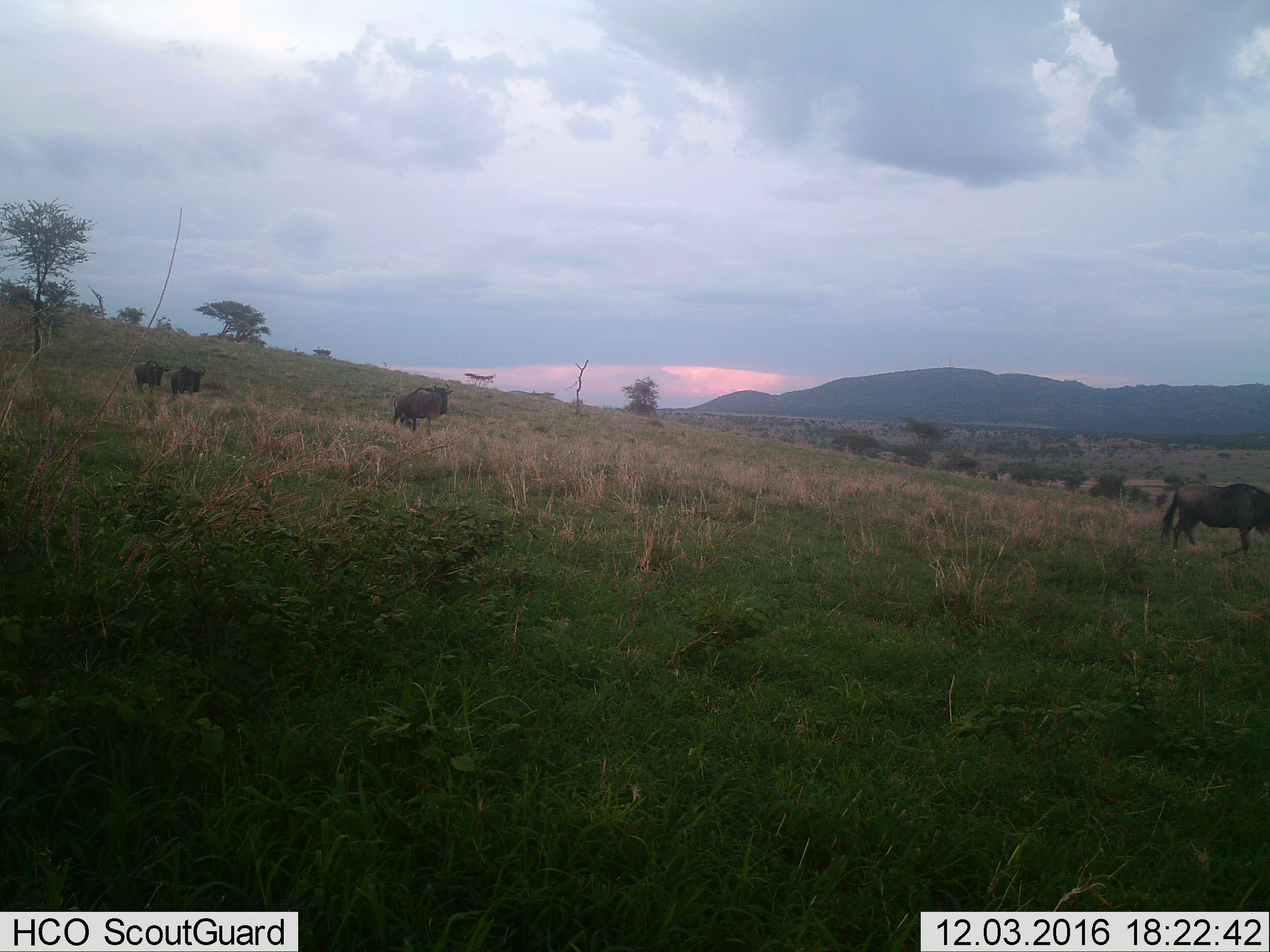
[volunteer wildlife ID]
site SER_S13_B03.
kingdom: Animalia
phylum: Chordata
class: Mammalia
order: Artiodactyla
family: Bovidae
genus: Connochaetes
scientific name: Connochaetes taurinus taurinus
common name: blue wildebeest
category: wildebeestblue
Wildebeestblue (blue wildebeest) (Connochaetes taurinus taurinus), count 4. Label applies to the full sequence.